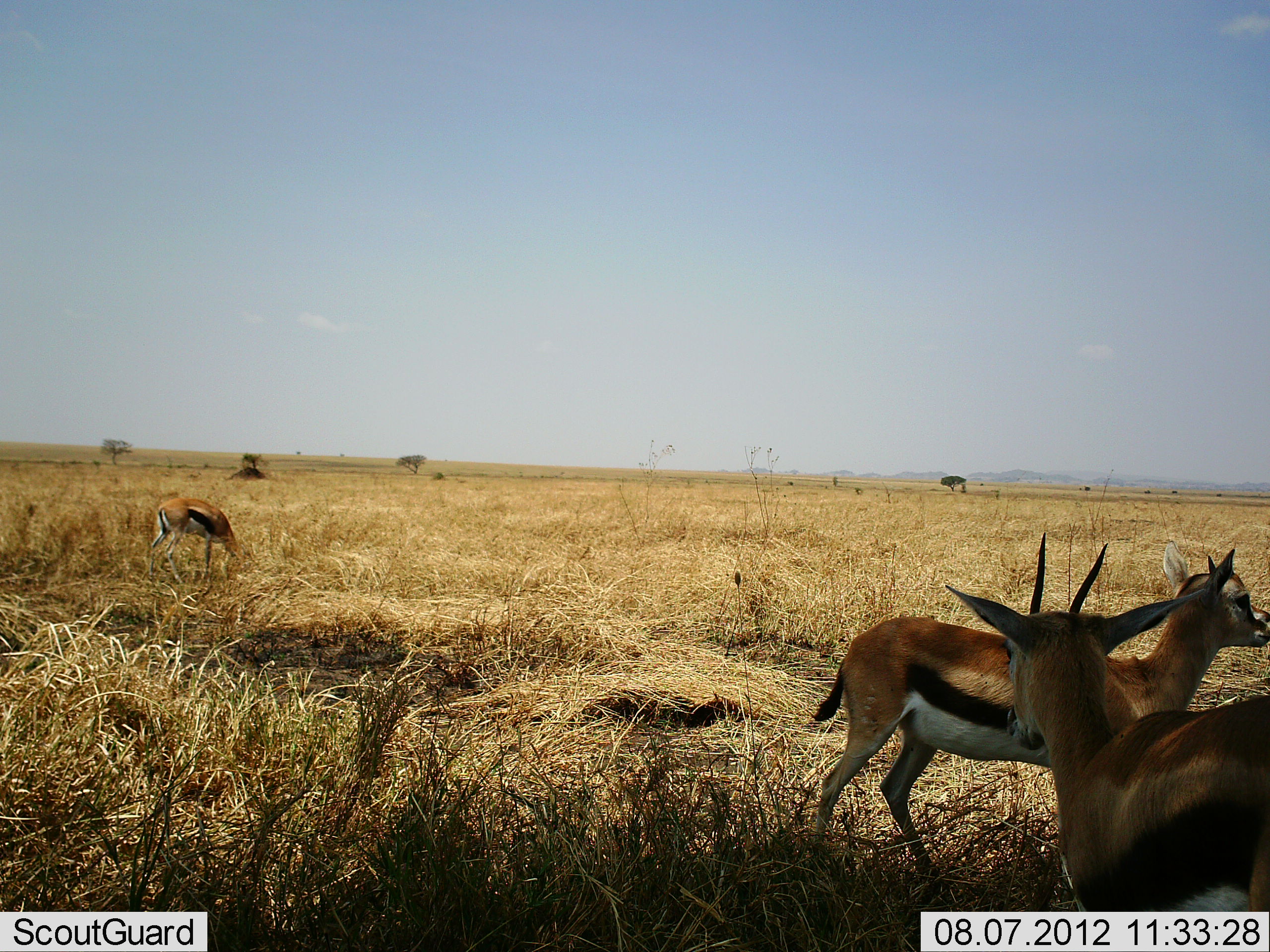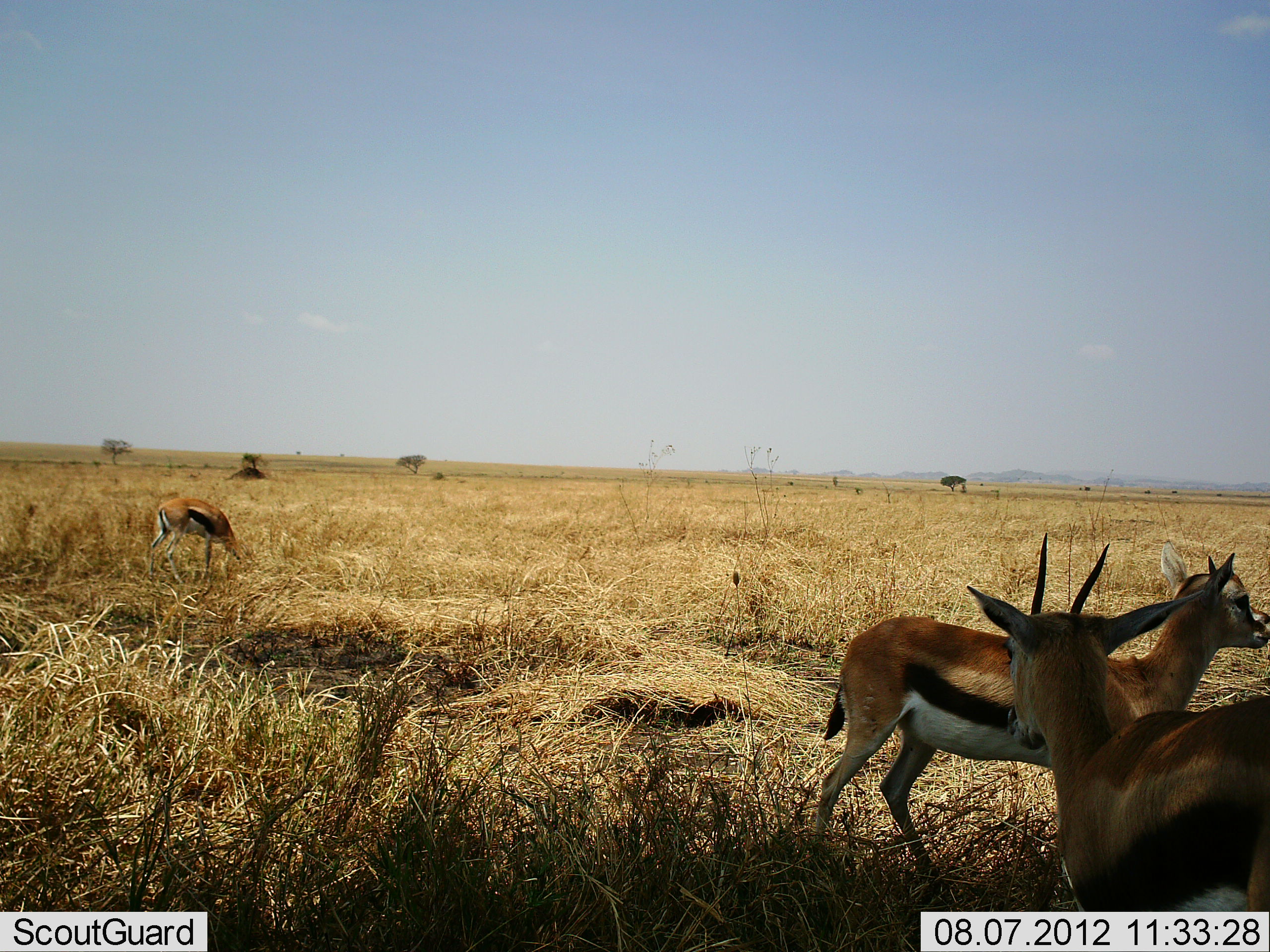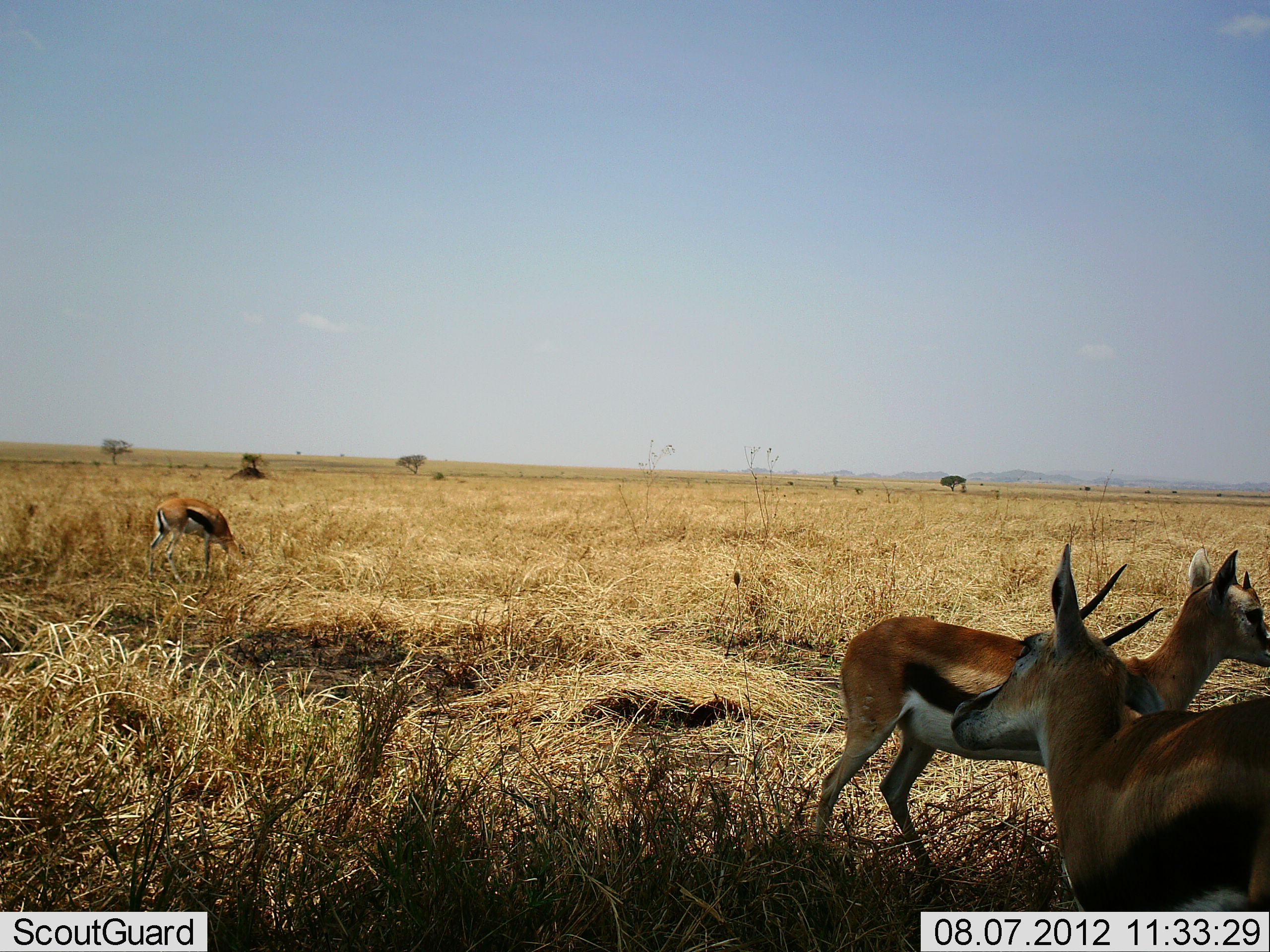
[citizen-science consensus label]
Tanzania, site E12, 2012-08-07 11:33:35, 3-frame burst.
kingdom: Animalia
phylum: Chordata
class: Mammalia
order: Artiodactyla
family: Bovidae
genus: Eudorcas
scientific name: Eudorcas thomsonii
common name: thomson's gazelle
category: gazellethomsons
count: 3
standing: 100%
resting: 0%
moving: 0%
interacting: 0%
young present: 10%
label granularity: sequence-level